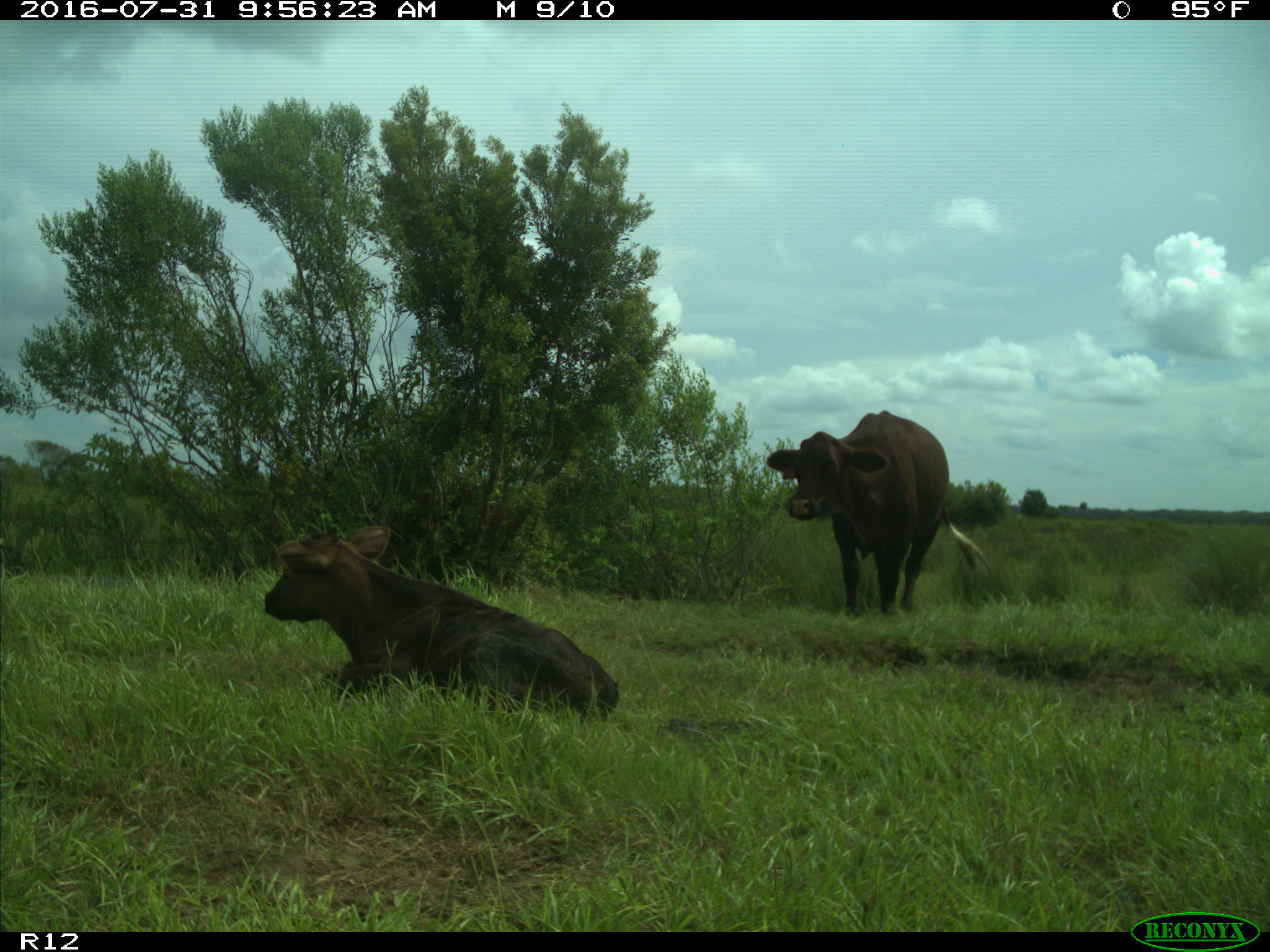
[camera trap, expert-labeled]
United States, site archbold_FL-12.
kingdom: Animalia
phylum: Chordata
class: Mammalia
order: Artiodactyla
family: Bovidae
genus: Bos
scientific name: Bos taurus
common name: domestic cow